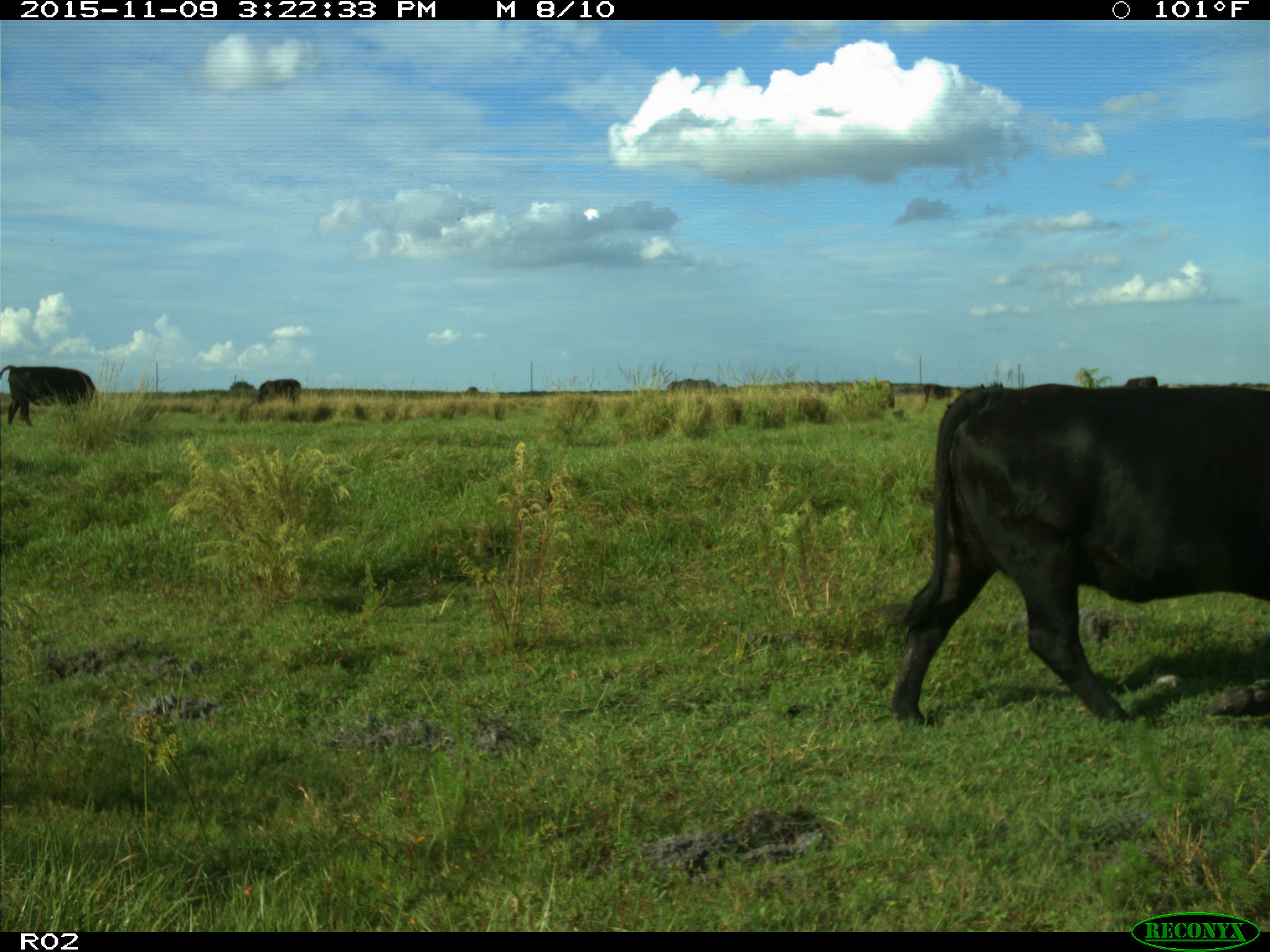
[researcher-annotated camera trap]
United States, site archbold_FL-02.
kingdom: Animalia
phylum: Chordata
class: Mammalia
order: Artiodactyla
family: Bovidae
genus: Bos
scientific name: Bos taurus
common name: domestic cow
Bos taurus (domestic cow).